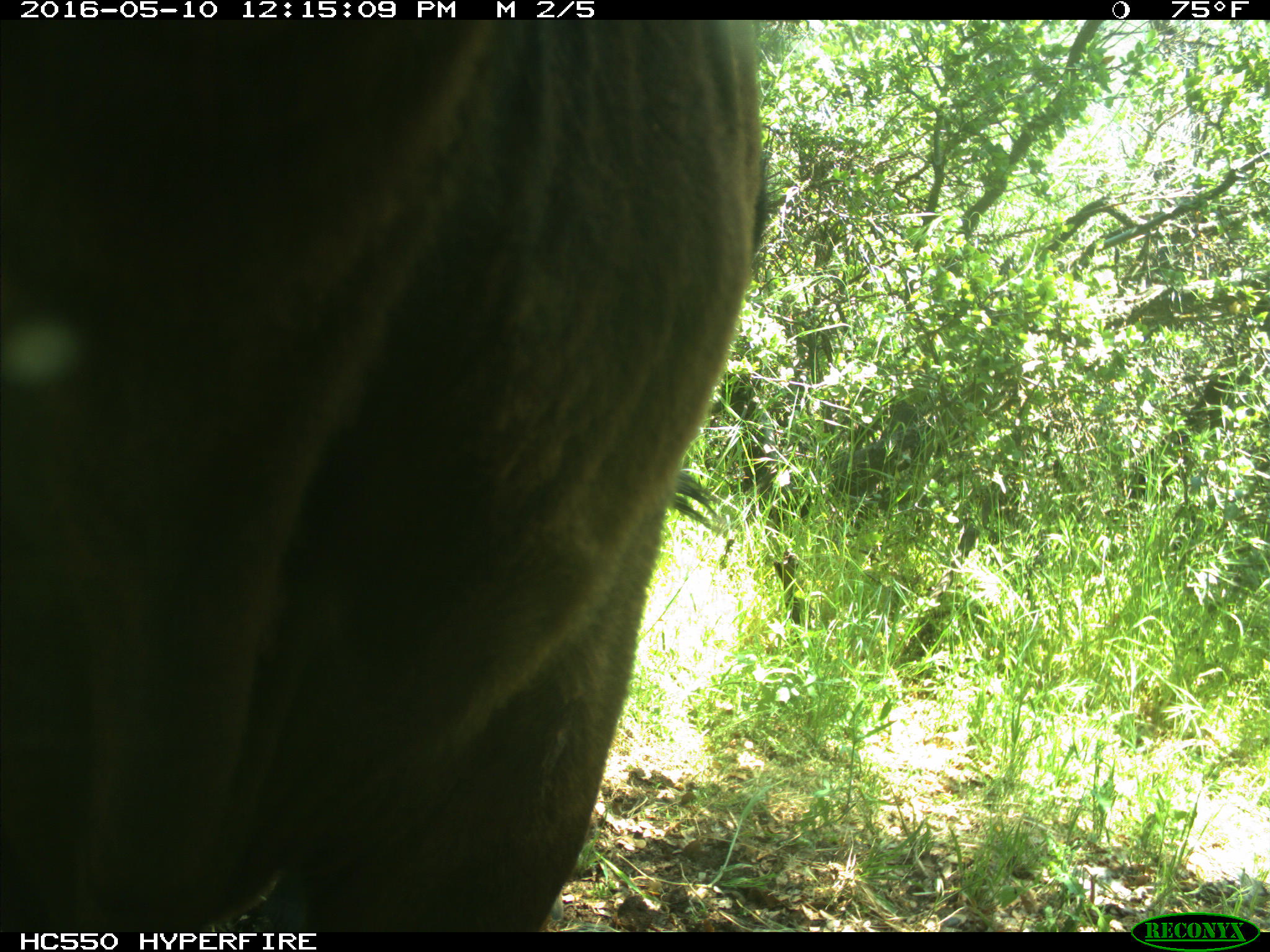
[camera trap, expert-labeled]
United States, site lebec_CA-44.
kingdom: Animalia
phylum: Chordata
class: Mammalia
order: Artiodactyla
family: Bovidae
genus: Bos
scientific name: Bos taurus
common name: domestic cow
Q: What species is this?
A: Bos taurus (domestic cow).